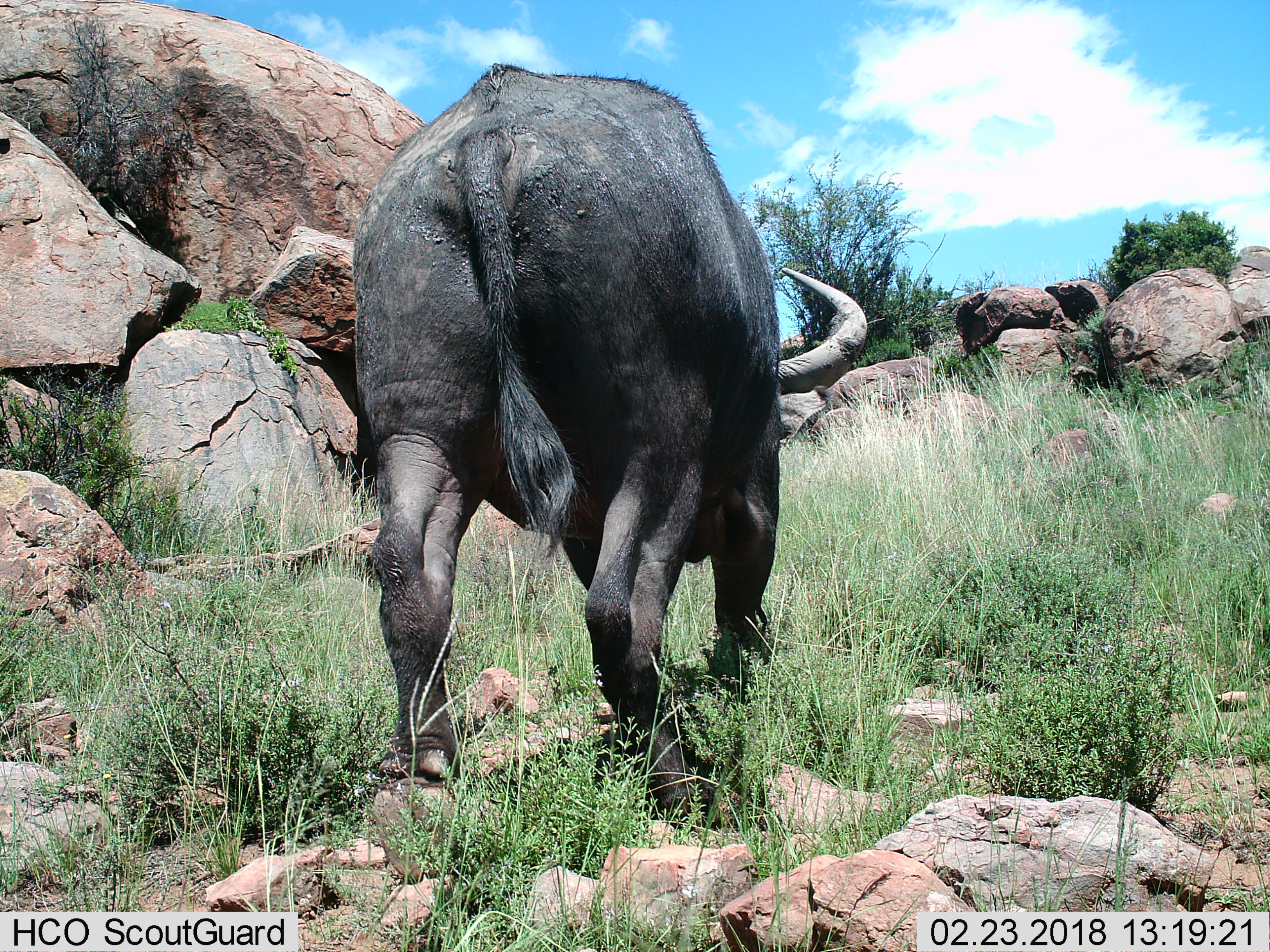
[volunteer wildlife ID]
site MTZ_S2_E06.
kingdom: Animalia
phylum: Chordata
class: Mammalia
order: Artiodactyla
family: Bovidae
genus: Syncerus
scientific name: Syncerus caffer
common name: african buffalo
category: buffalo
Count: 1.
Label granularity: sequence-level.